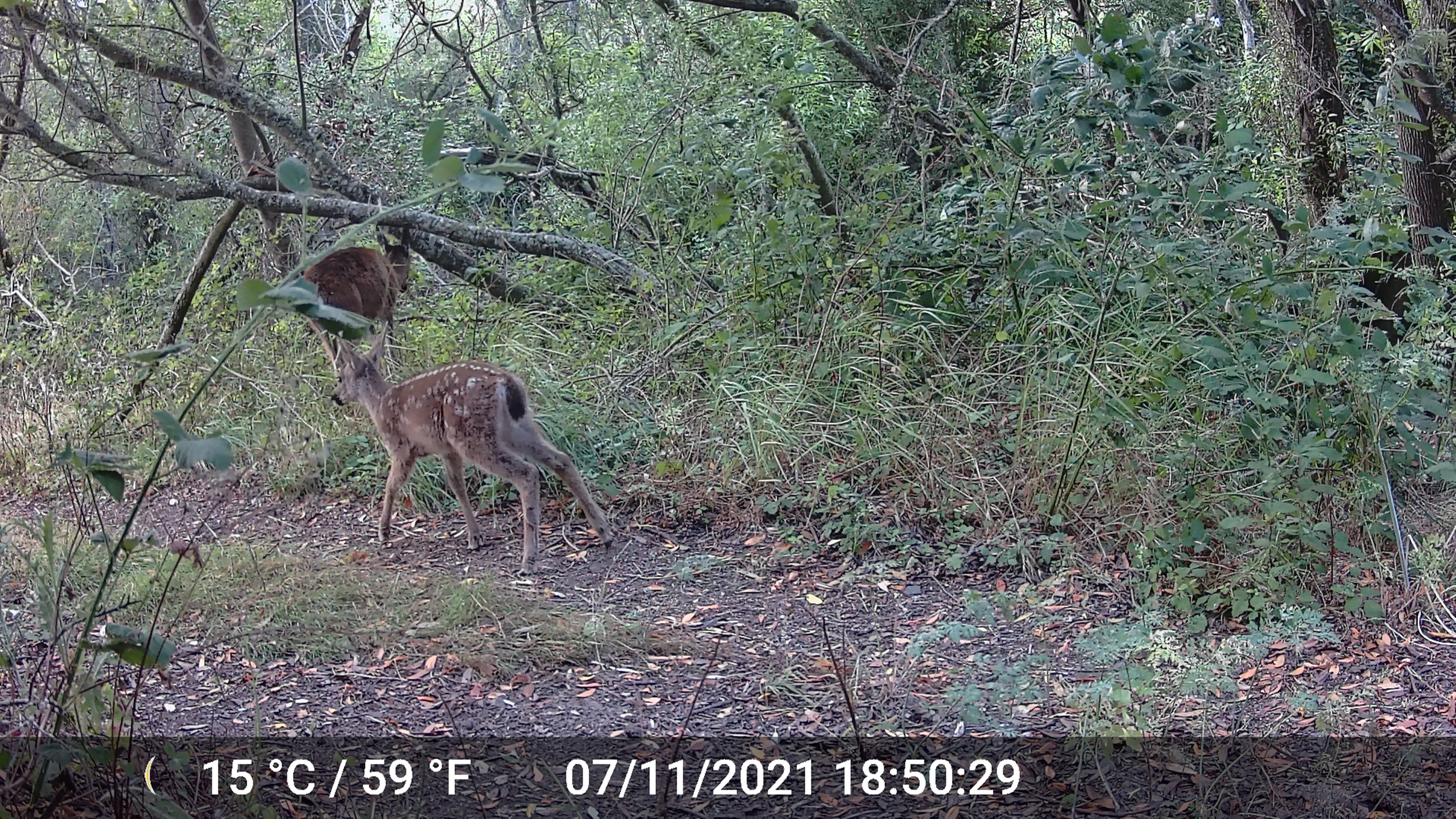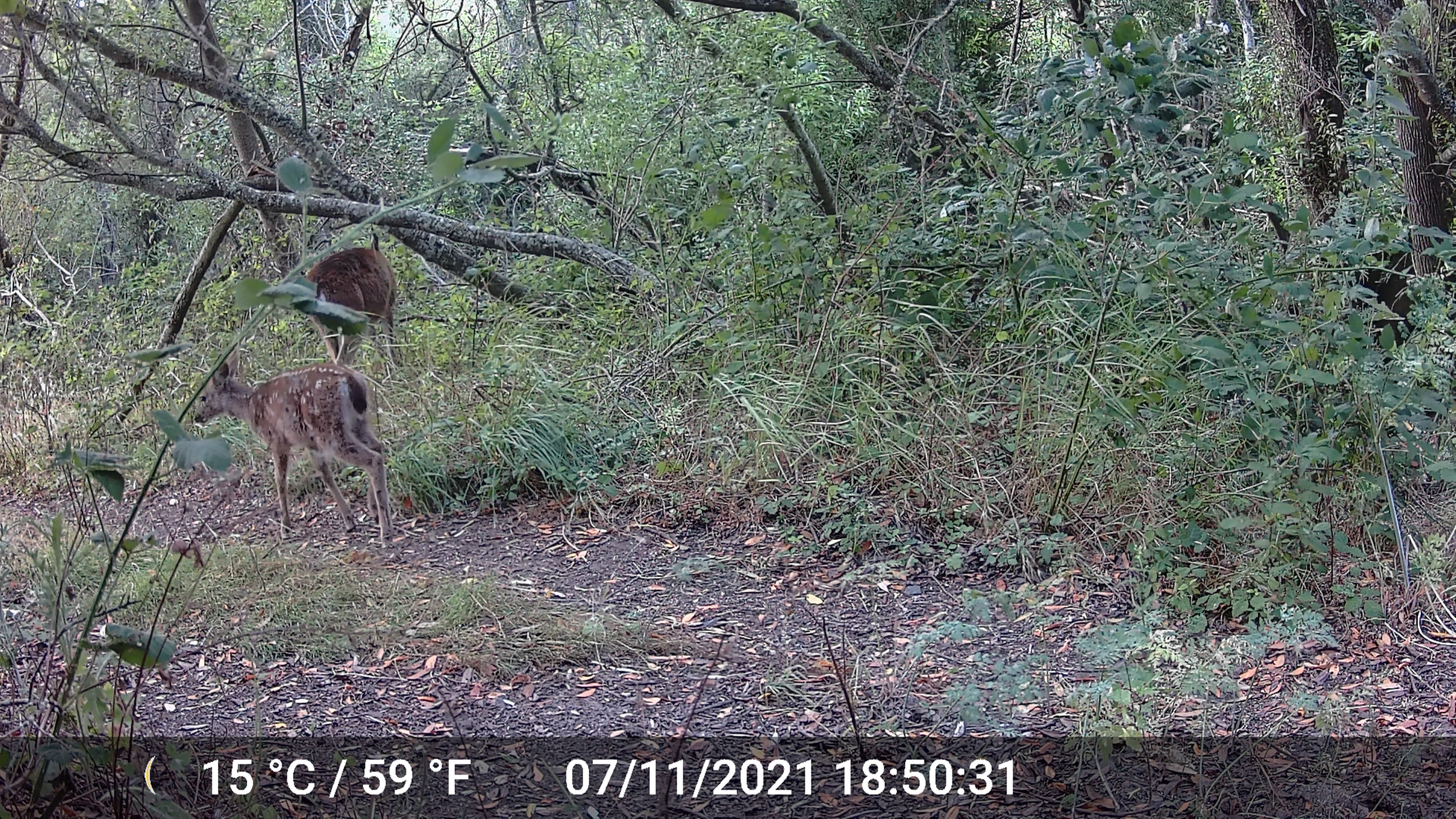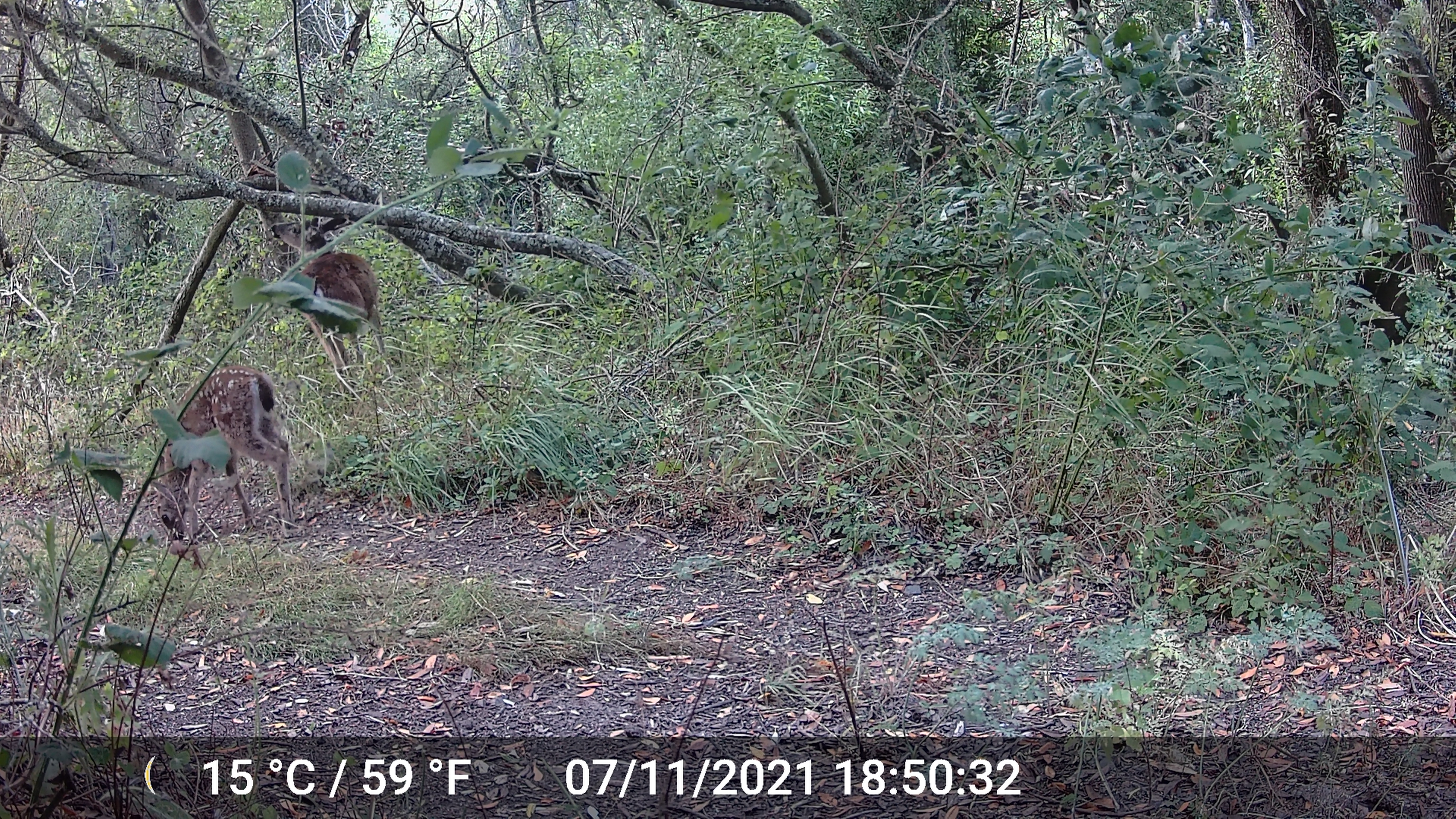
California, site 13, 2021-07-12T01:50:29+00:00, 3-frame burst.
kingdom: Animalia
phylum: Chordata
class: Mammalia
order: Artiodactyla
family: Cervidae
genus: Odocoileus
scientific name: Odocoileus hemionus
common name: mule deer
Mule deer (Odocoileus hemionus).